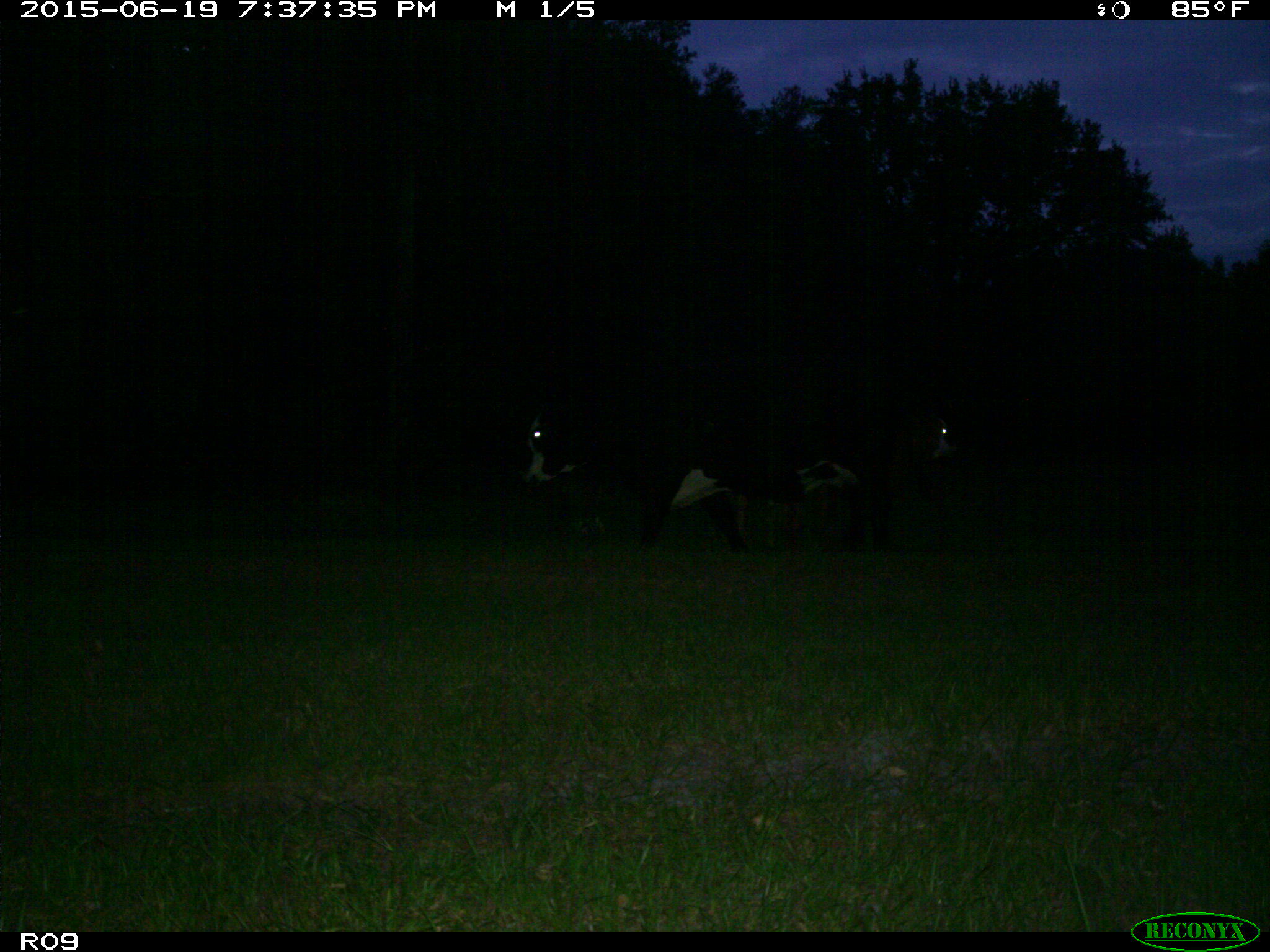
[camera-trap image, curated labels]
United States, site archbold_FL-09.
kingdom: Animalia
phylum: Chordata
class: Mammalia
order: Artiodactyla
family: Bovidae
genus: Bos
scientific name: Bos taurus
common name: domestic cow